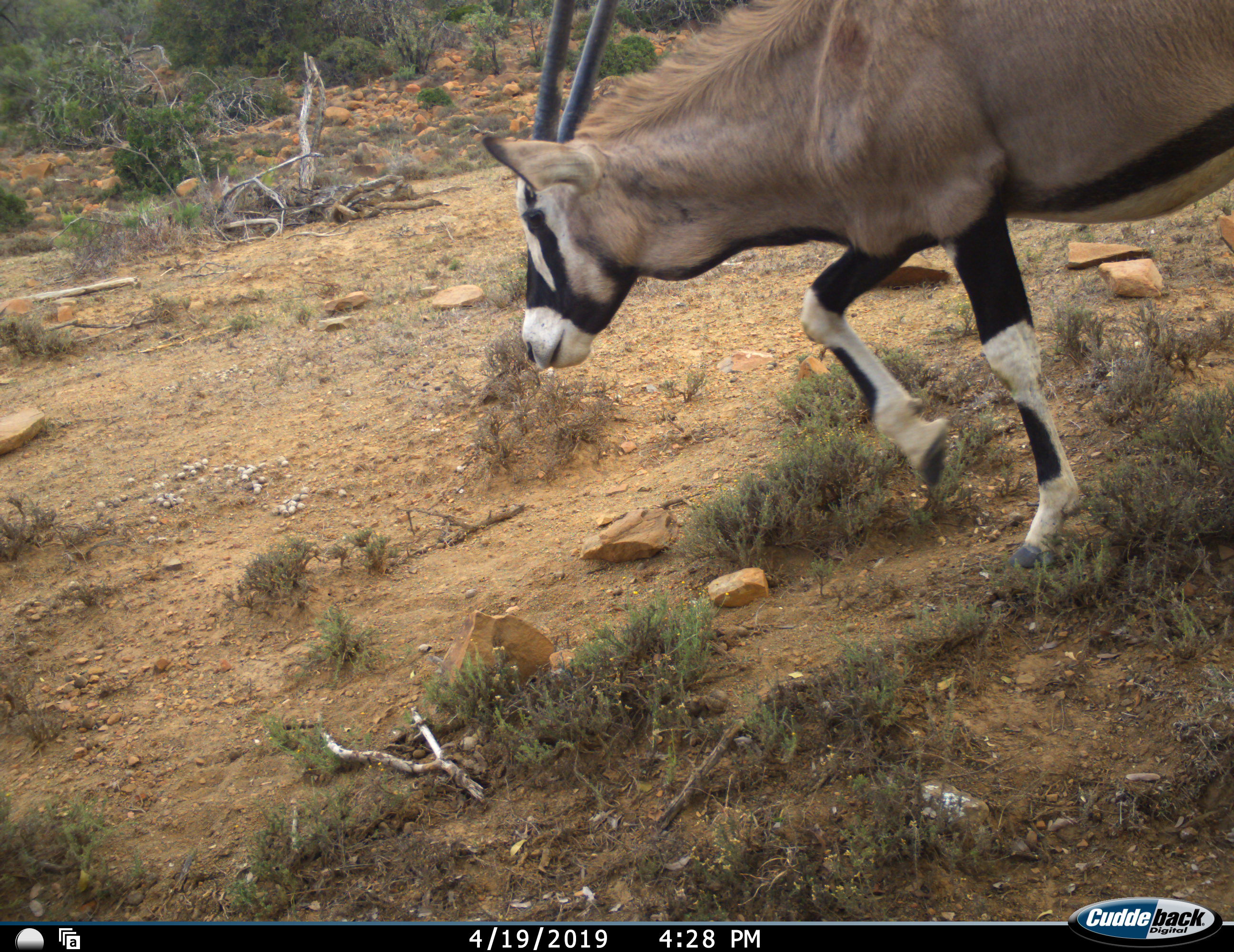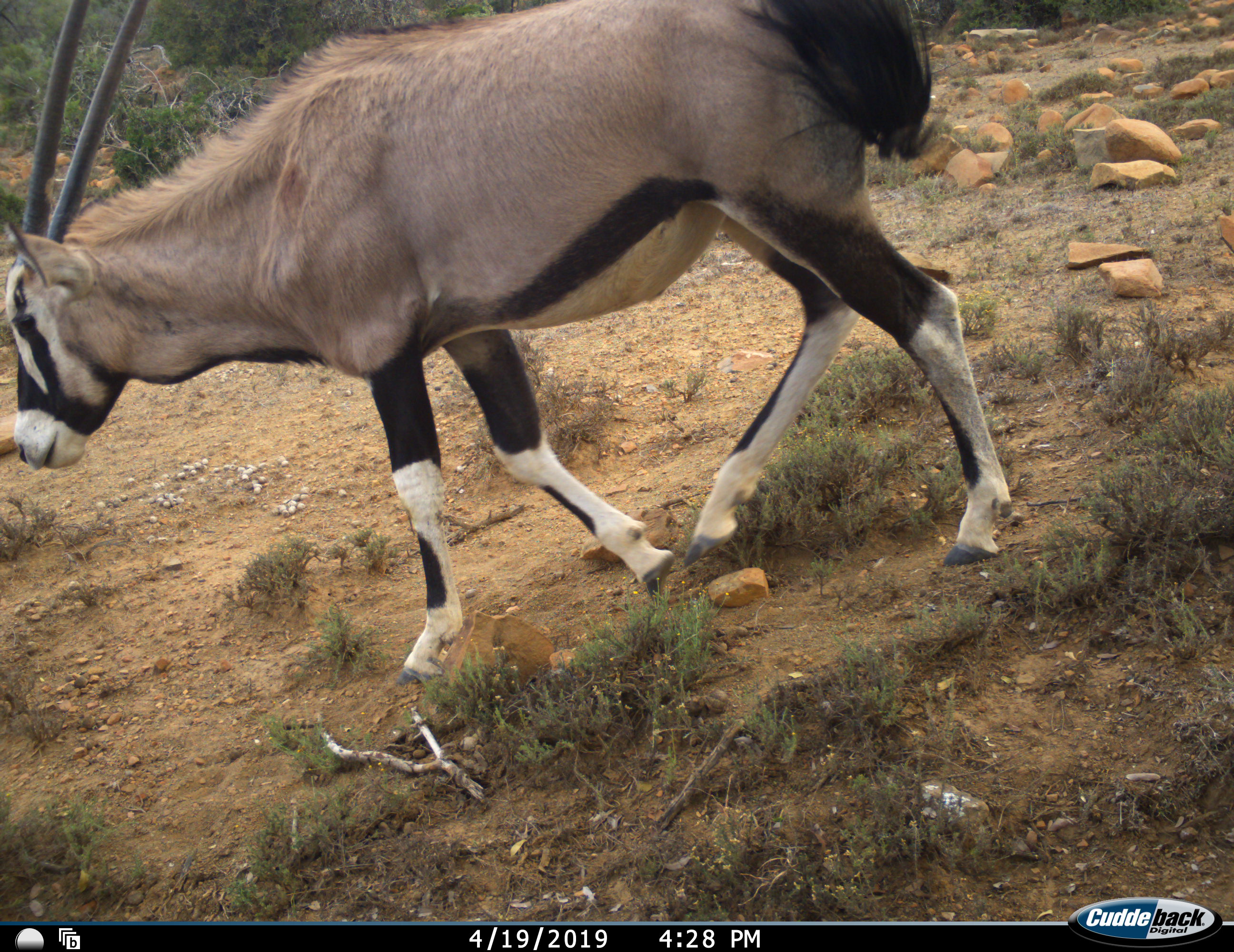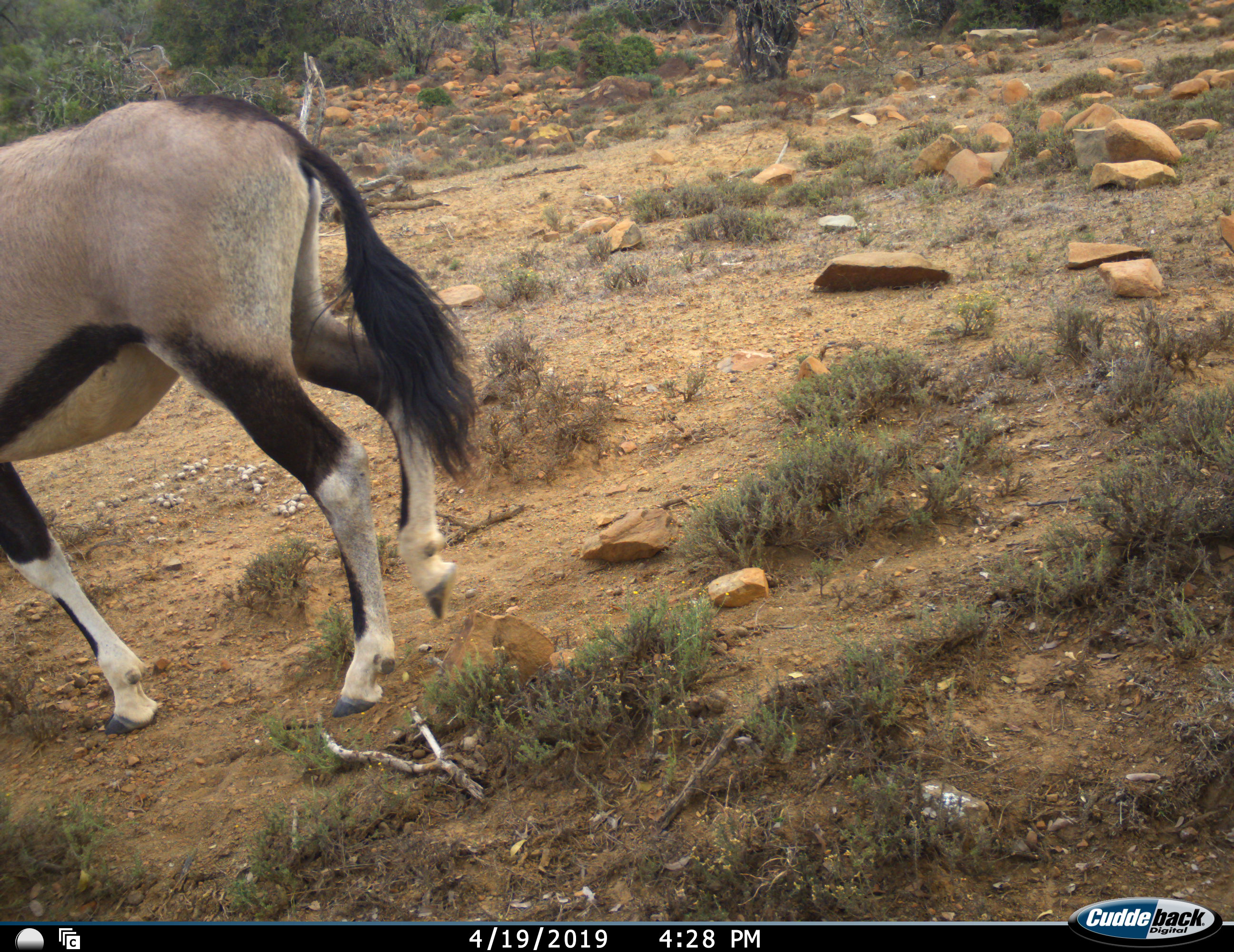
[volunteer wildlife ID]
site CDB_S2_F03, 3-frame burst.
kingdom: Animalia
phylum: Chordata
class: Mammalia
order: Artiodactyla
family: Bovidae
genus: Oryx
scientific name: Oryx gazella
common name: gemsbok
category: oryx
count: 1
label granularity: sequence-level